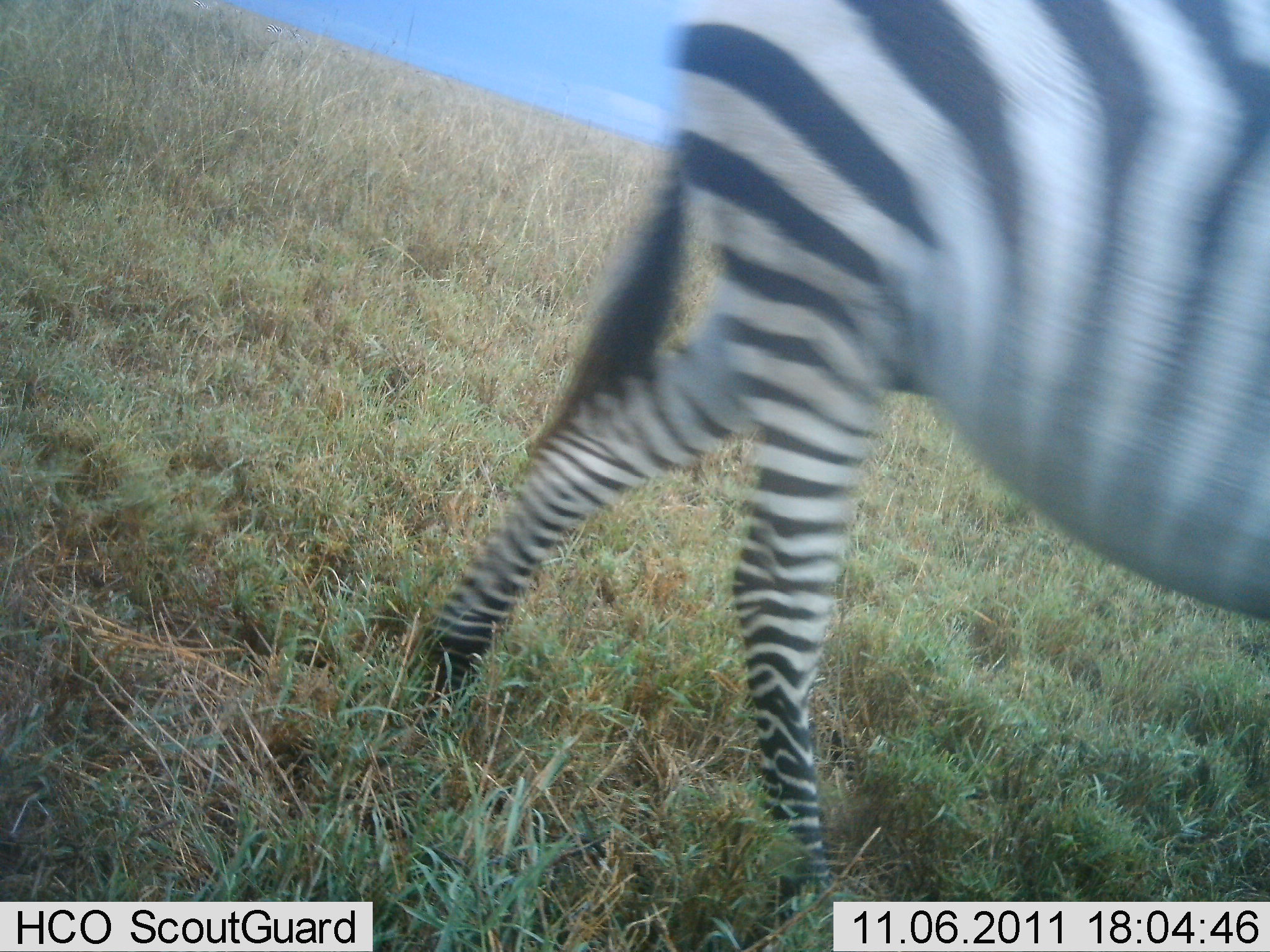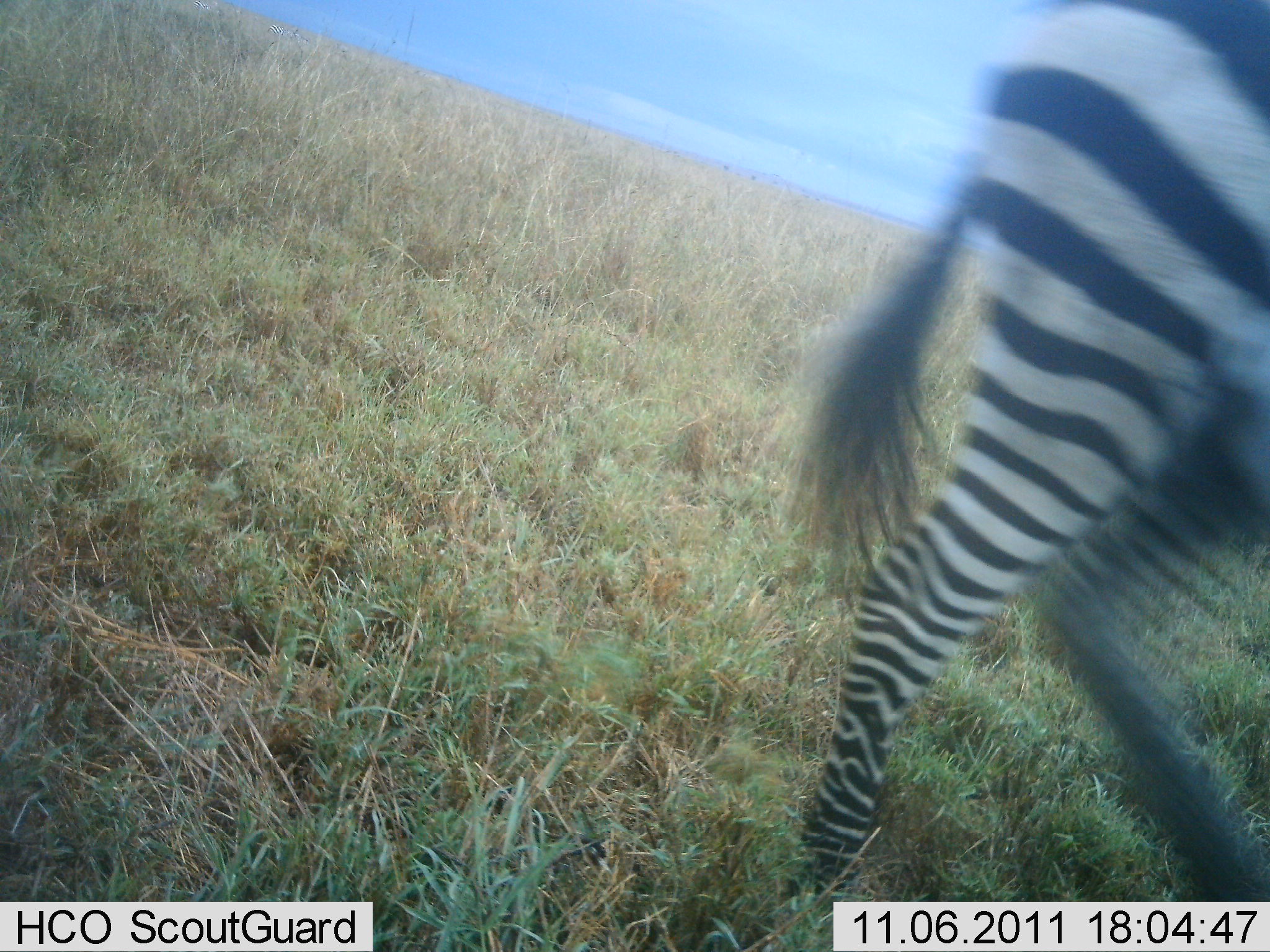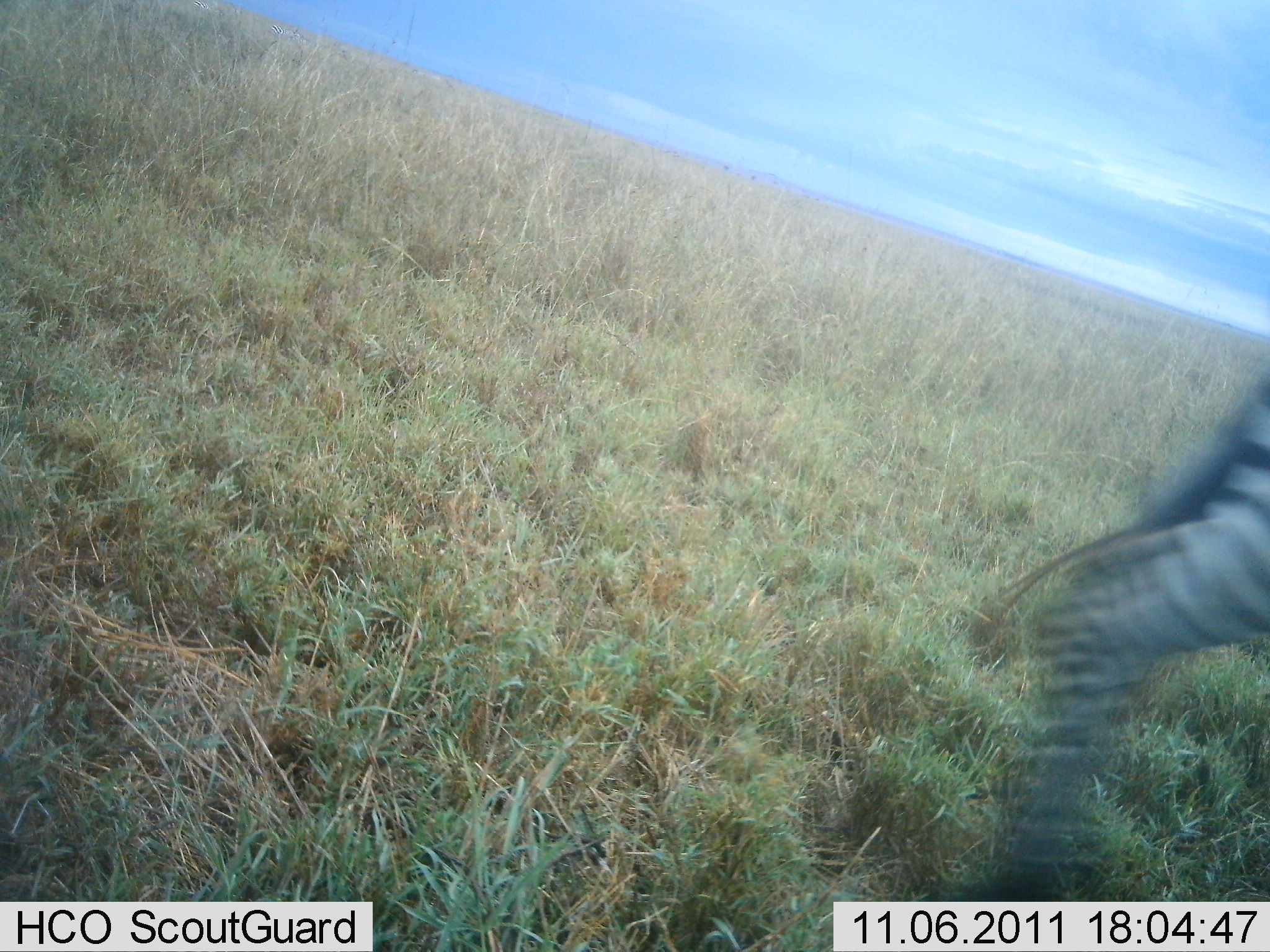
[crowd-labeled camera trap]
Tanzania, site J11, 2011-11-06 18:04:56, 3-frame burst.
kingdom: Animalia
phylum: Chordata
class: Mammalia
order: Perissodactyla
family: Equidae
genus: Equus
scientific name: Equus quagga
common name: plains zebra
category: zebra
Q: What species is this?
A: Zebra (plains zebra) (Equus quagga).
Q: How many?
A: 1.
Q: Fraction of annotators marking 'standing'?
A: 0%.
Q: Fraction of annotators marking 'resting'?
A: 0%.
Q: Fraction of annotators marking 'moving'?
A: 100%.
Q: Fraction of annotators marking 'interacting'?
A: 0%.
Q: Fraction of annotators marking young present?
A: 0%.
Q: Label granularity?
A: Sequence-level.